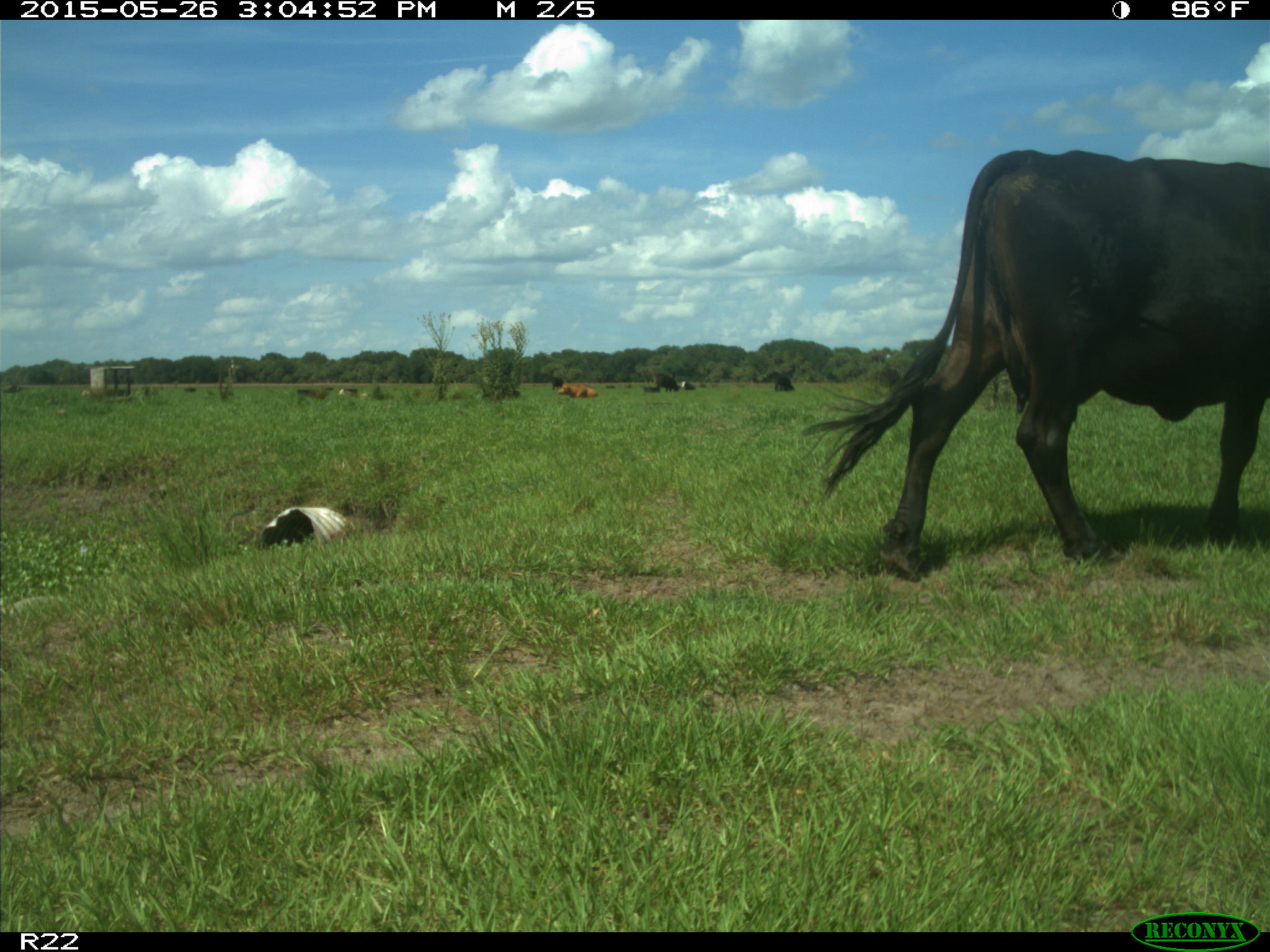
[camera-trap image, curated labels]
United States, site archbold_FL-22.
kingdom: Animalia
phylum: Chordata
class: Mammalia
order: Artiodactyla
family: Bovidae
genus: Bos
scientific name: Bos taurus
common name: domestic cow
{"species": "Bos taurus (domestic cow)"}